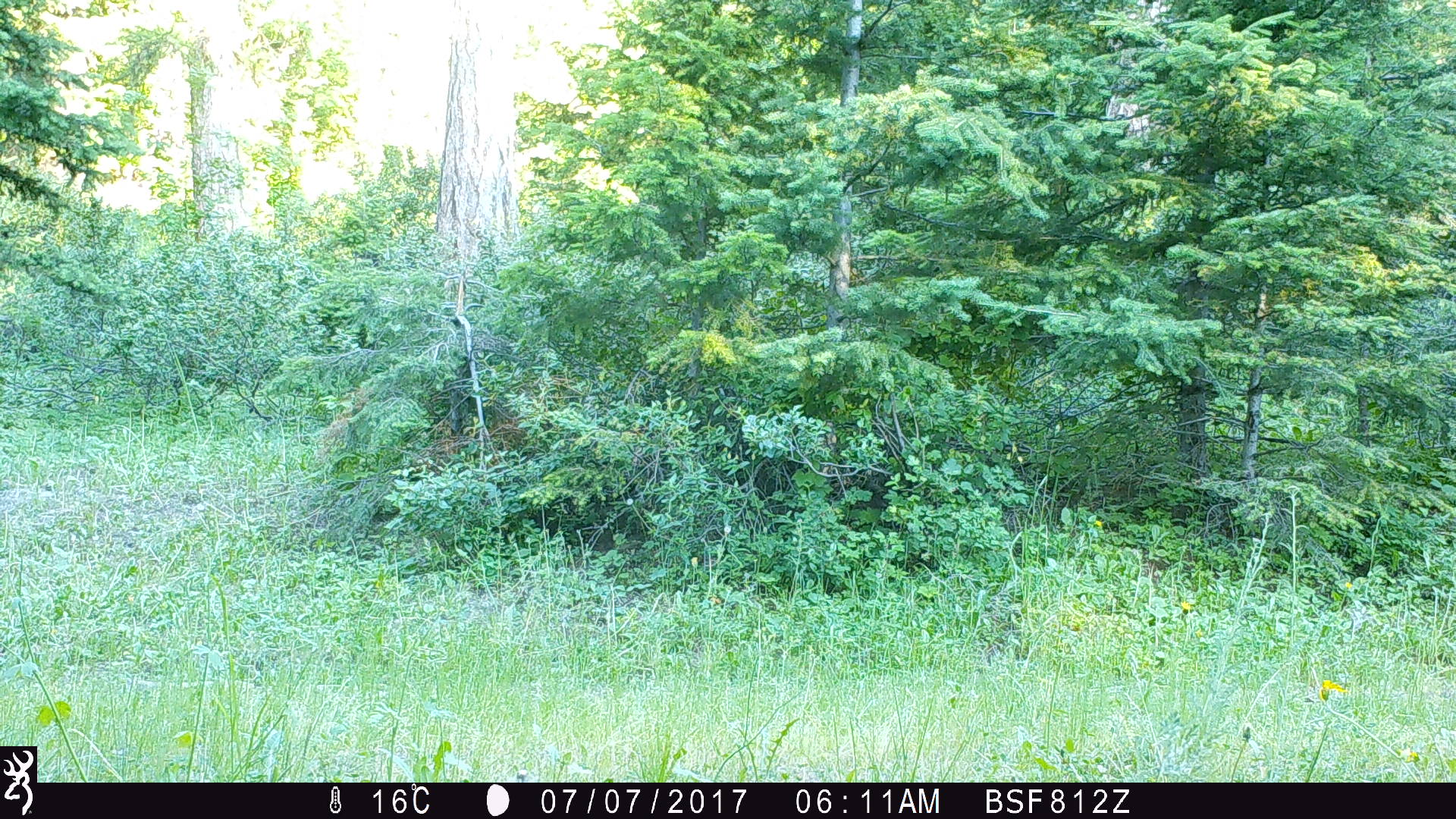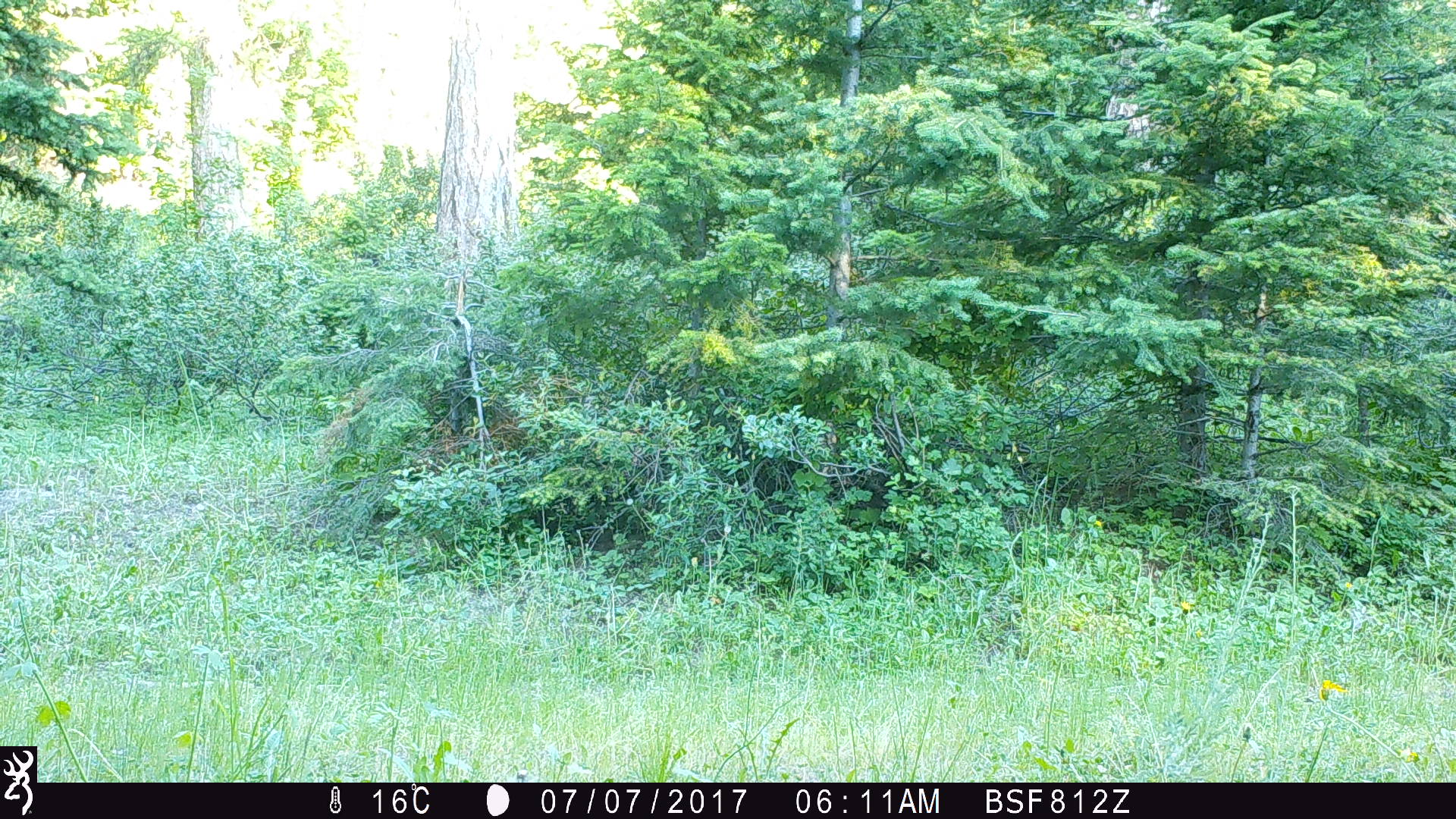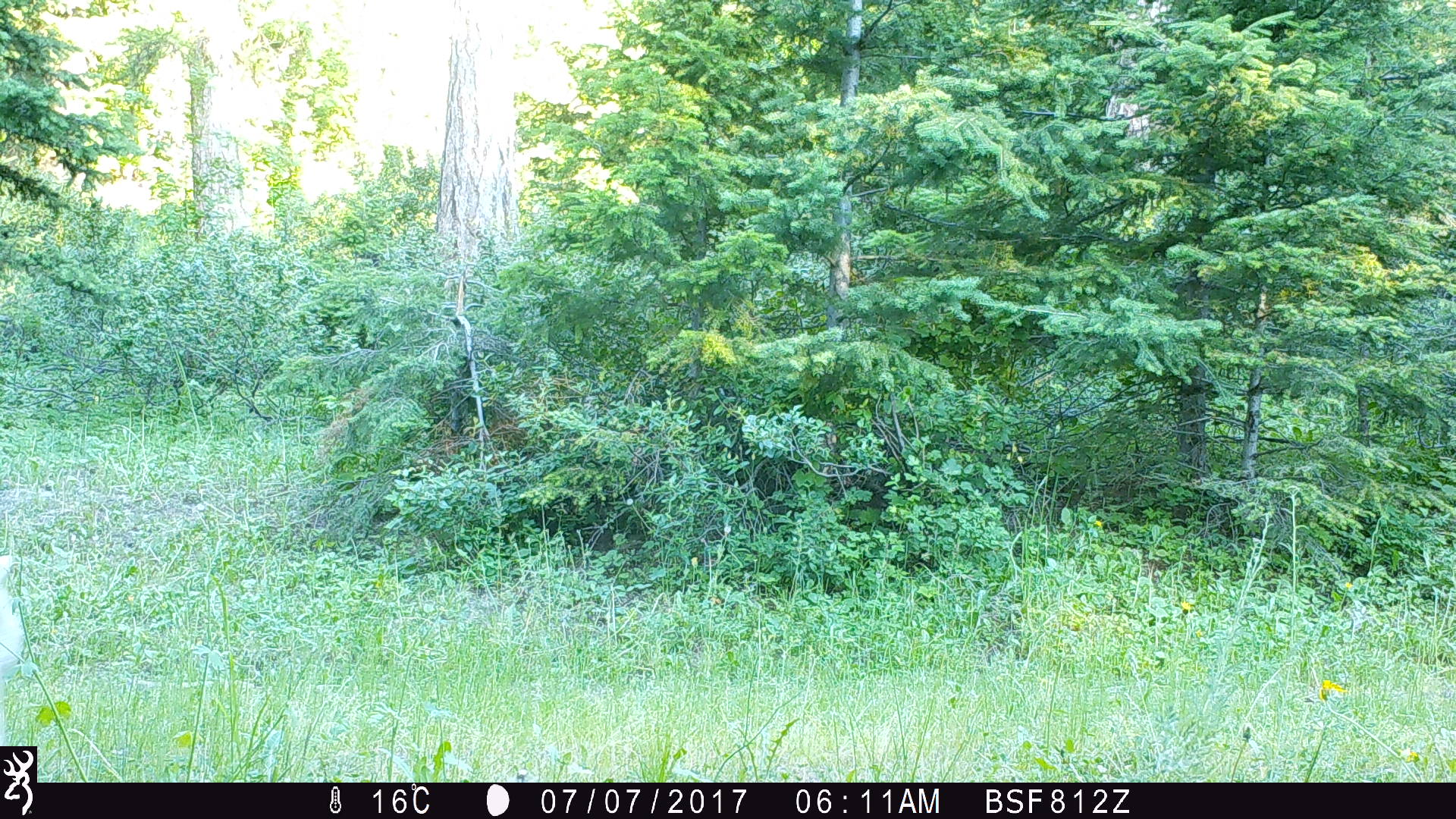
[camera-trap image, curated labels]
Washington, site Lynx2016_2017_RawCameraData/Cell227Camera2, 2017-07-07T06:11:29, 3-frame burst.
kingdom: Animalia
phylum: Chordata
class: Mammalia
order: Artiodactyla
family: Bovidae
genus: Bos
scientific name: Bos taurus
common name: domestic cattle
Domestic cattle (Bos taurus). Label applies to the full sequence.